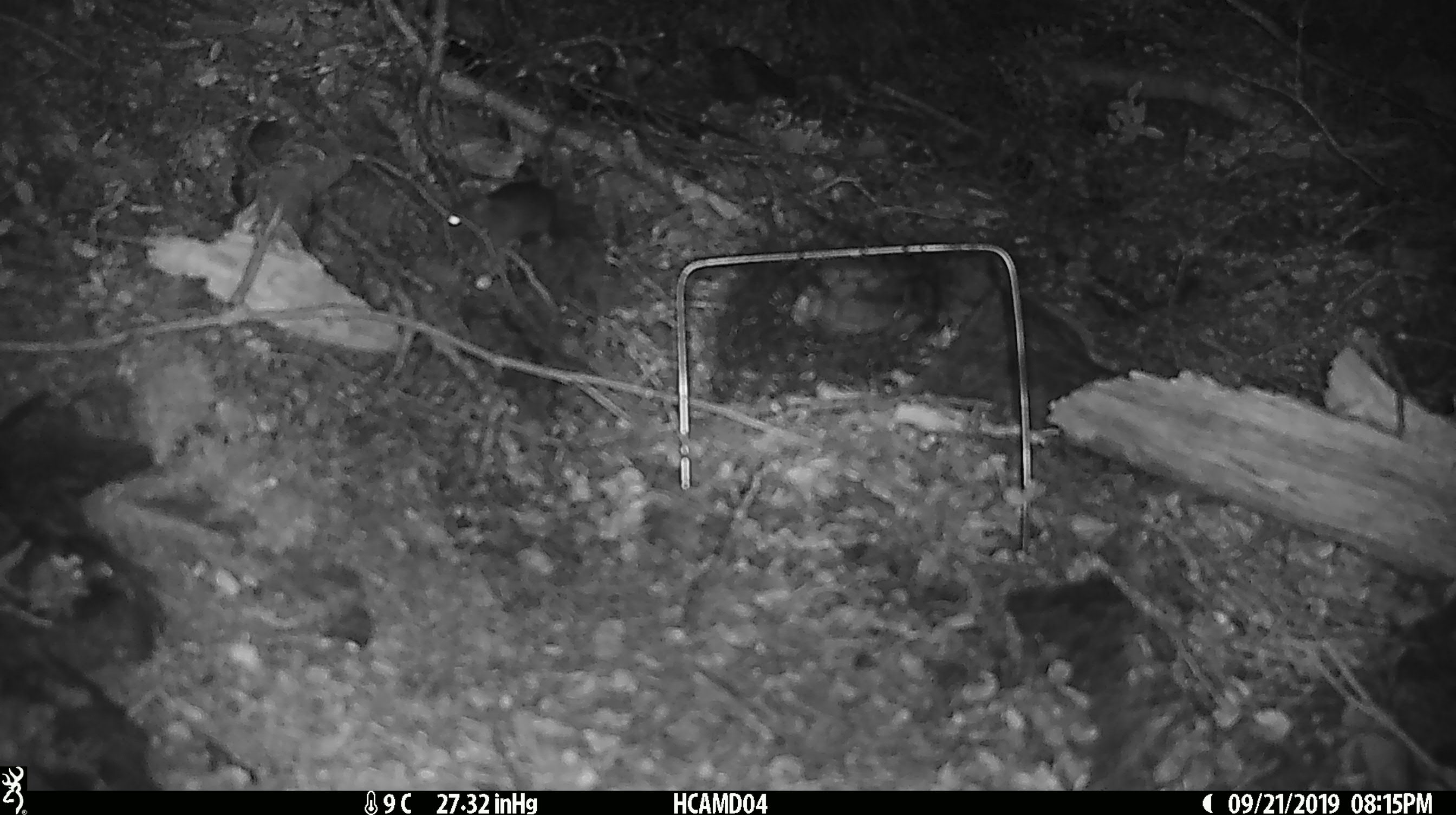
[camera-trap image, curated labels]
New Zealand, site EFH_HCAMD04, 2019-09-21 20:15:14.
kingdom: Animalia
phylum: Chordata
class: Mammalia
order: Rodentia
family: Muridae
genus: Mus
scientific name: Mus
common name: mouse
Mouse (Mus).